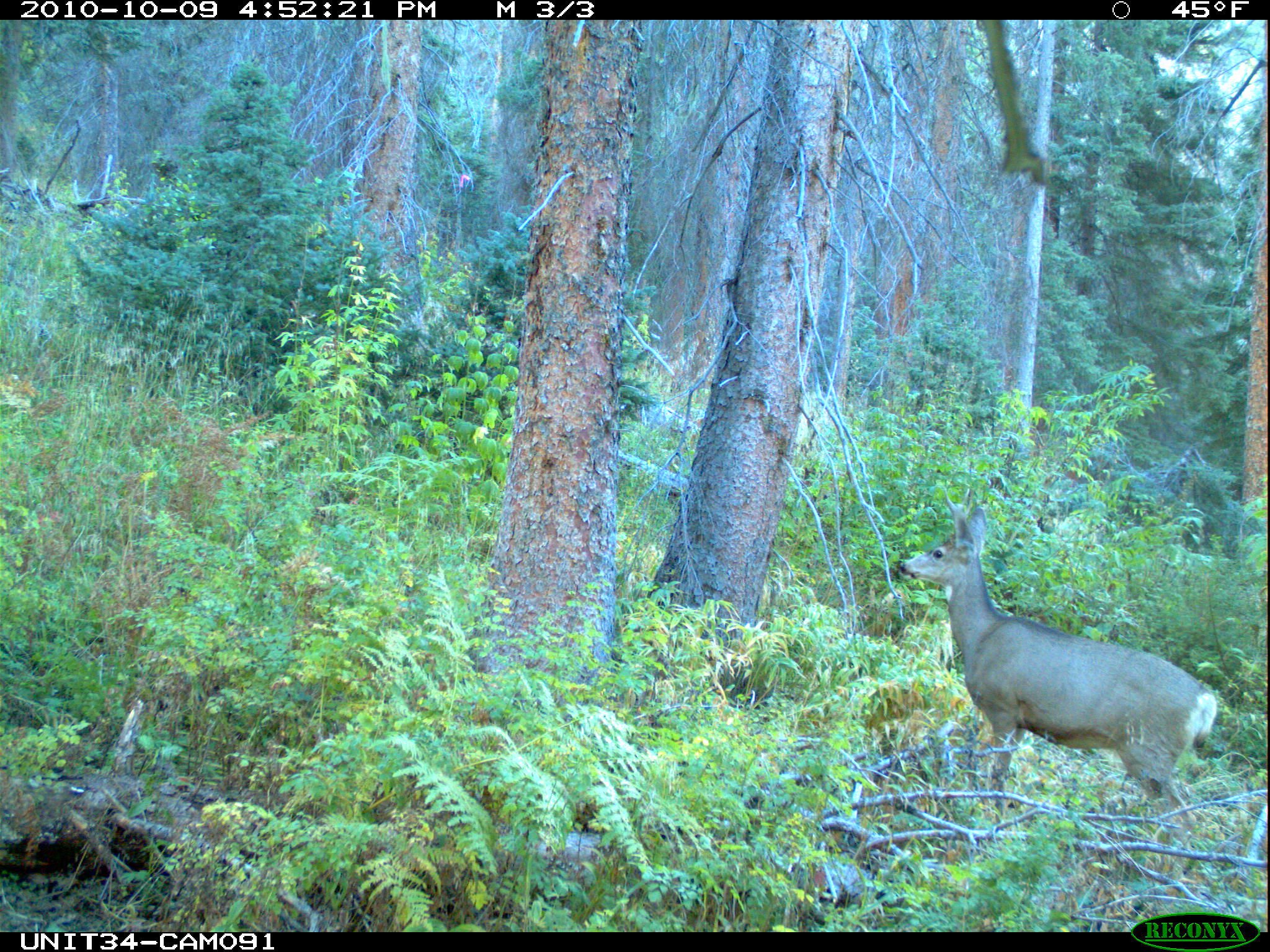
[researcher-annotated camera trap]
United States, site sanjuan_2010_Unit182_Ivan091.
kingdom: Animalia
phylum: Chordata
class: Mammalia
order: Artiodactyla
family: Cervidae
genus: Odocoileus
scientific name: Odocoileus hemionus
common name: mule deer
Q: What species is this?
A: Odocoileus hemionus (mule deer).